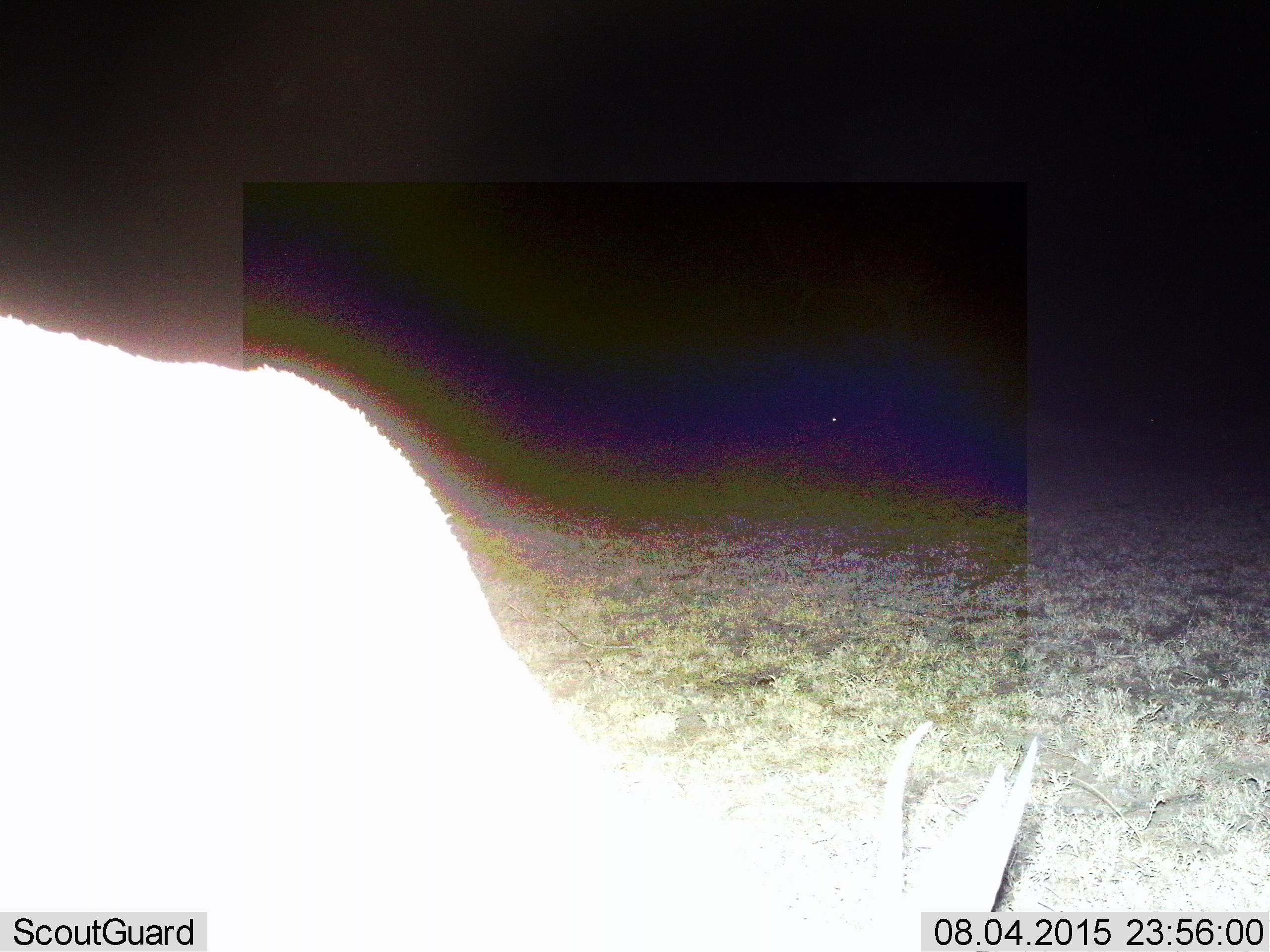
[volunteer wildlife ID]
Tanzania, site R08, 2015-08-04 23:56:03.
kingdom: Animalia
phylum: Chordata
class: Mammalia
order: Artiodactyla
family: Bovidae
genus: Eudorcas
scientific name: Eudorcas thomsonii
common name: thomson's gazelle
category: gazellethomsons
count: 1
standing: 0%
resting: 0%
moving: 0%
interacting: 0%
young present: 0%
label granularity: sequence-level